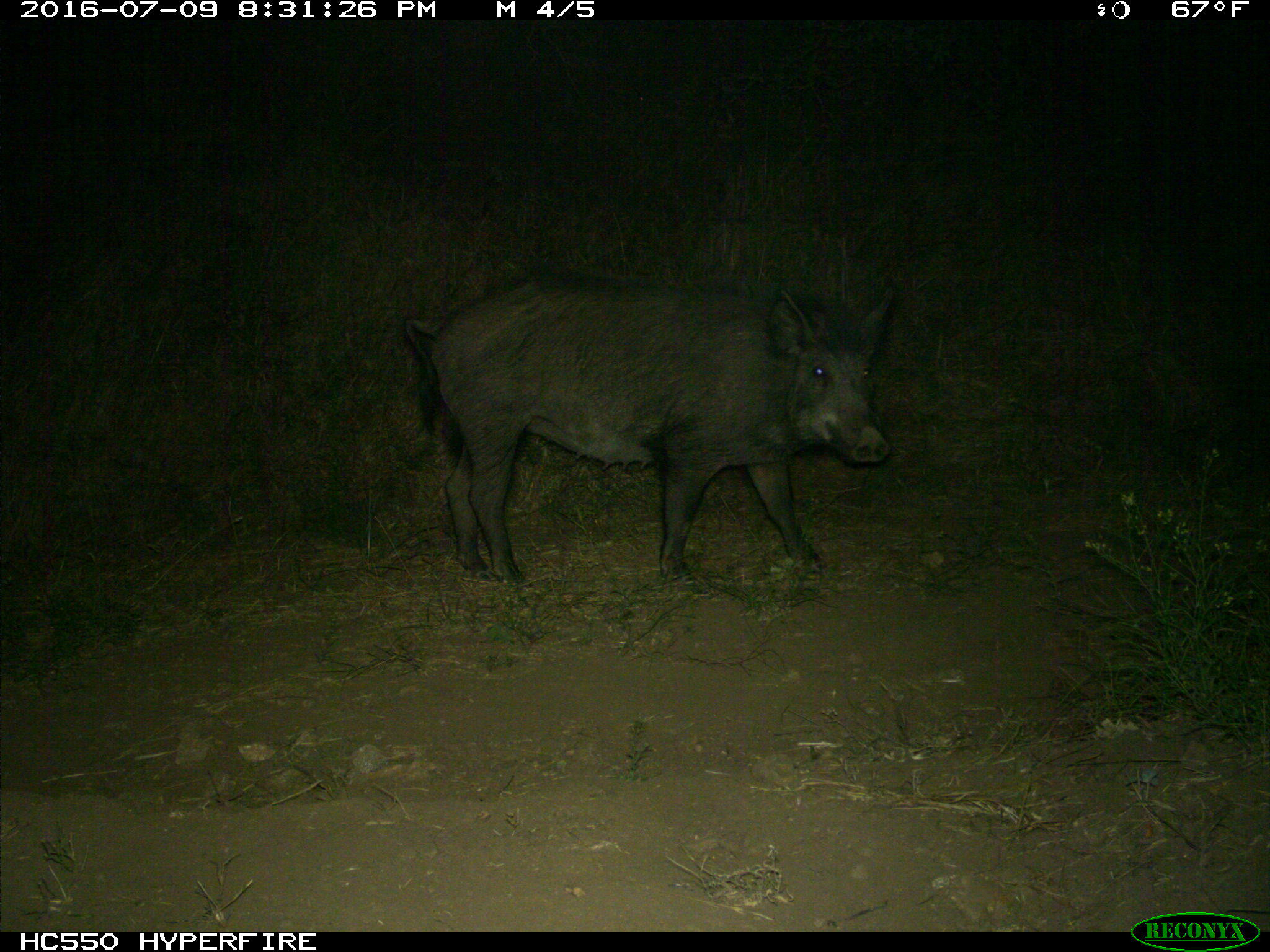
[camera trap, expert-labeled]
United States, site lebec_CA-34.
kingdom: Animalia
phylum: Chordata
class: Mammalia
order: Artiodactyla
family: Suidae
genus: Sus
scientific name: Sus scrofa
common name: wild boar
Sus scrofa (wild boar).